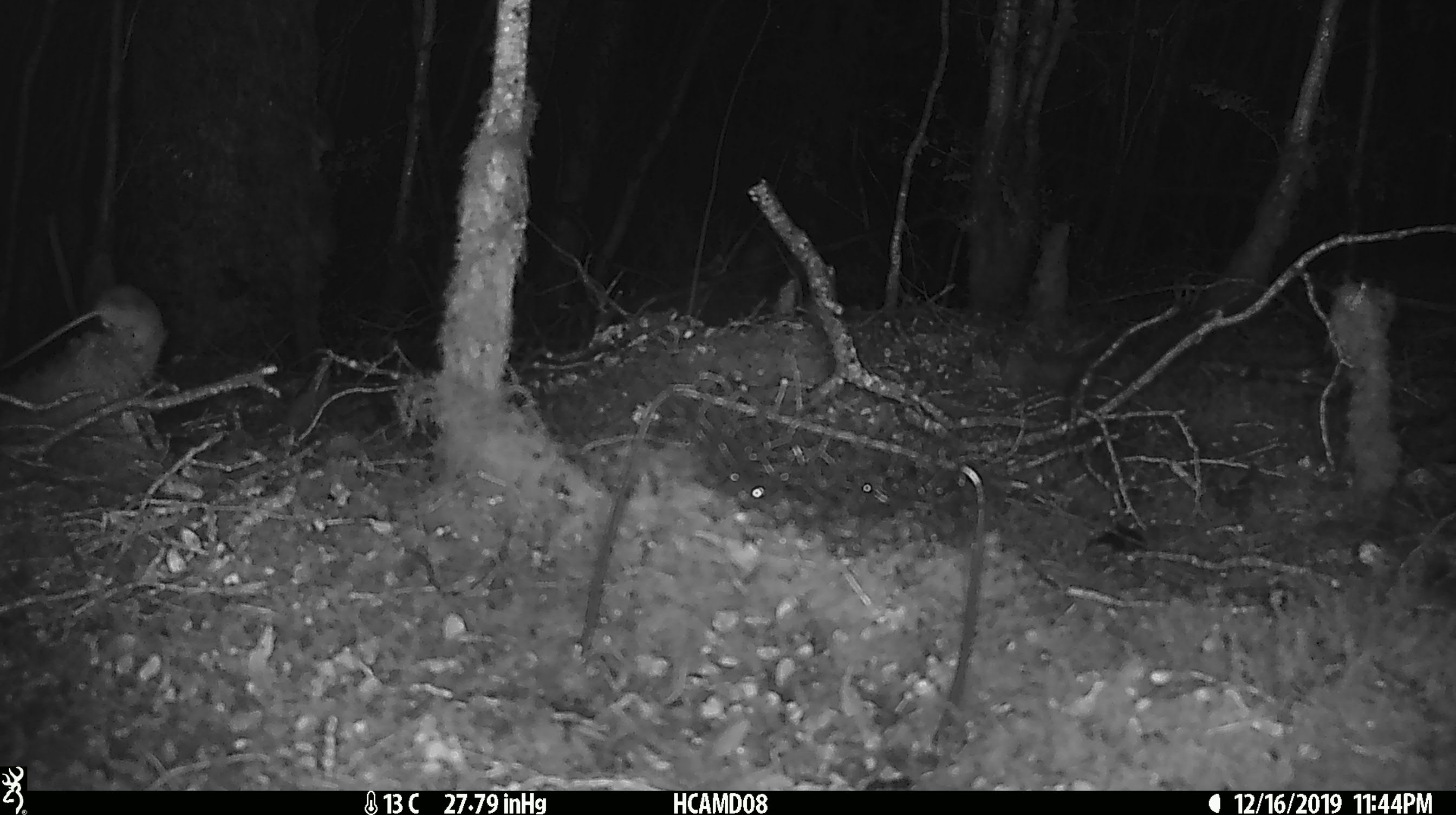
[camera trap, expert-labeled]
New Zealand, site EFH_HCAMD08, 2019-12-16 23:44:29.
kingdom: Animalia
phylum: Chordata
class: Mammalia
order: Rodentia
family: Muridae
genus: Mus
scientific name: Mus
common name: mouse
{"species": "mouse (Mus)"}